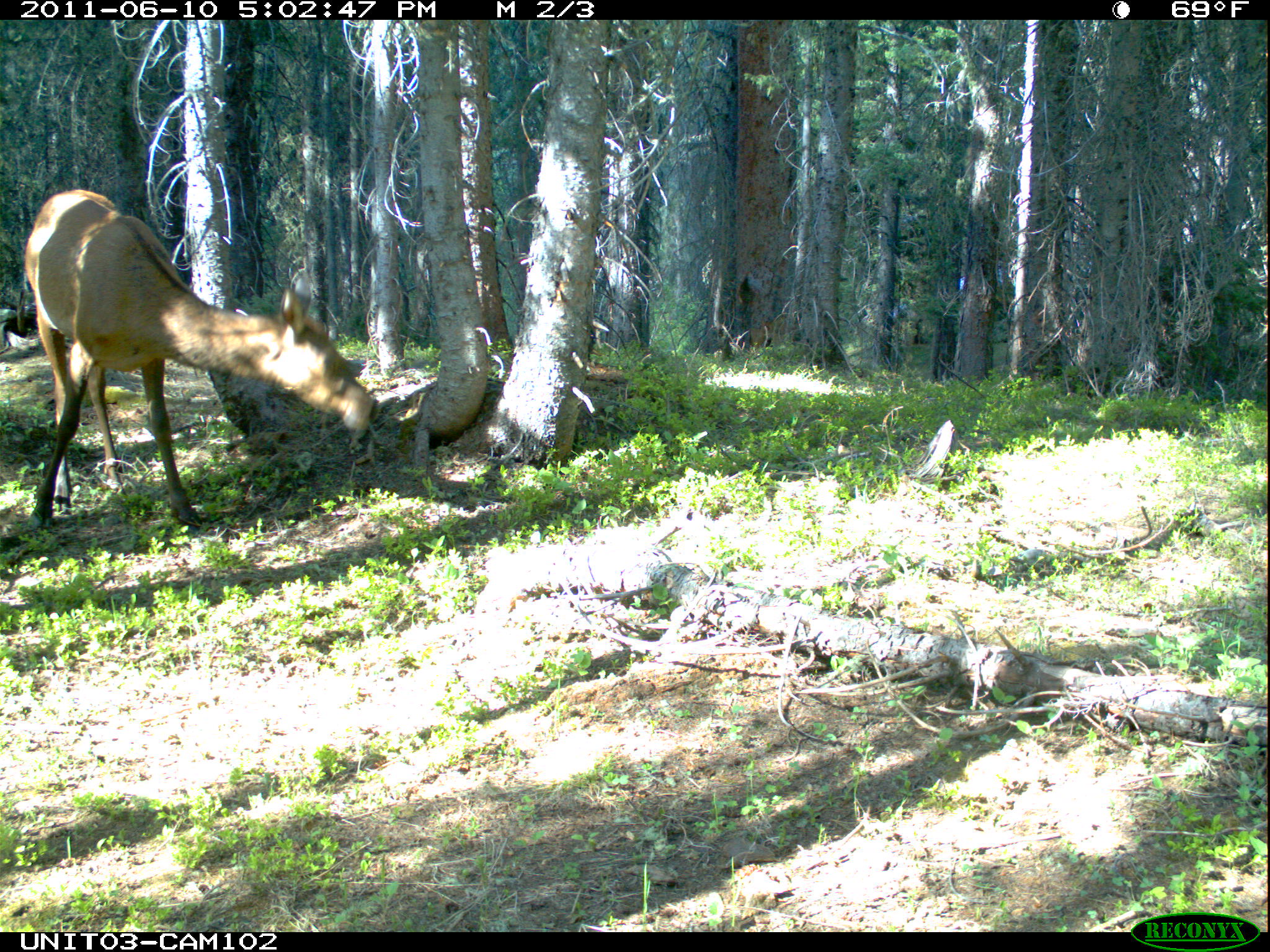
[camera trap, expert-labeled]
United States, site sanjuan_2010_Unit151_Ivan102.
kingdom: Animalia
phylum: Chordata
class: Mammalia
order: Artiodactyla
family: Cervidae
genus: Cervus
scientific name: Cervus elaphus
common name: red deer